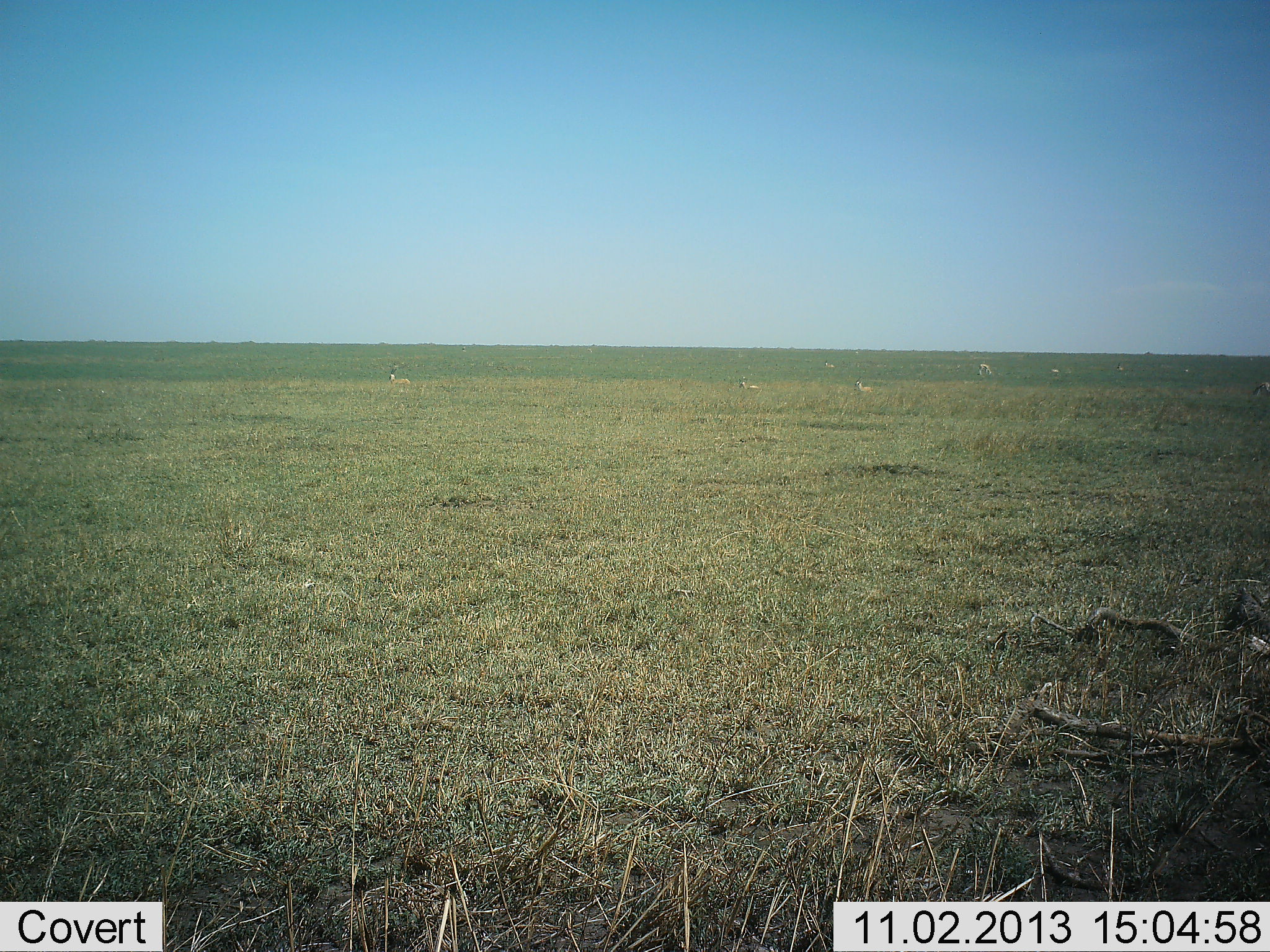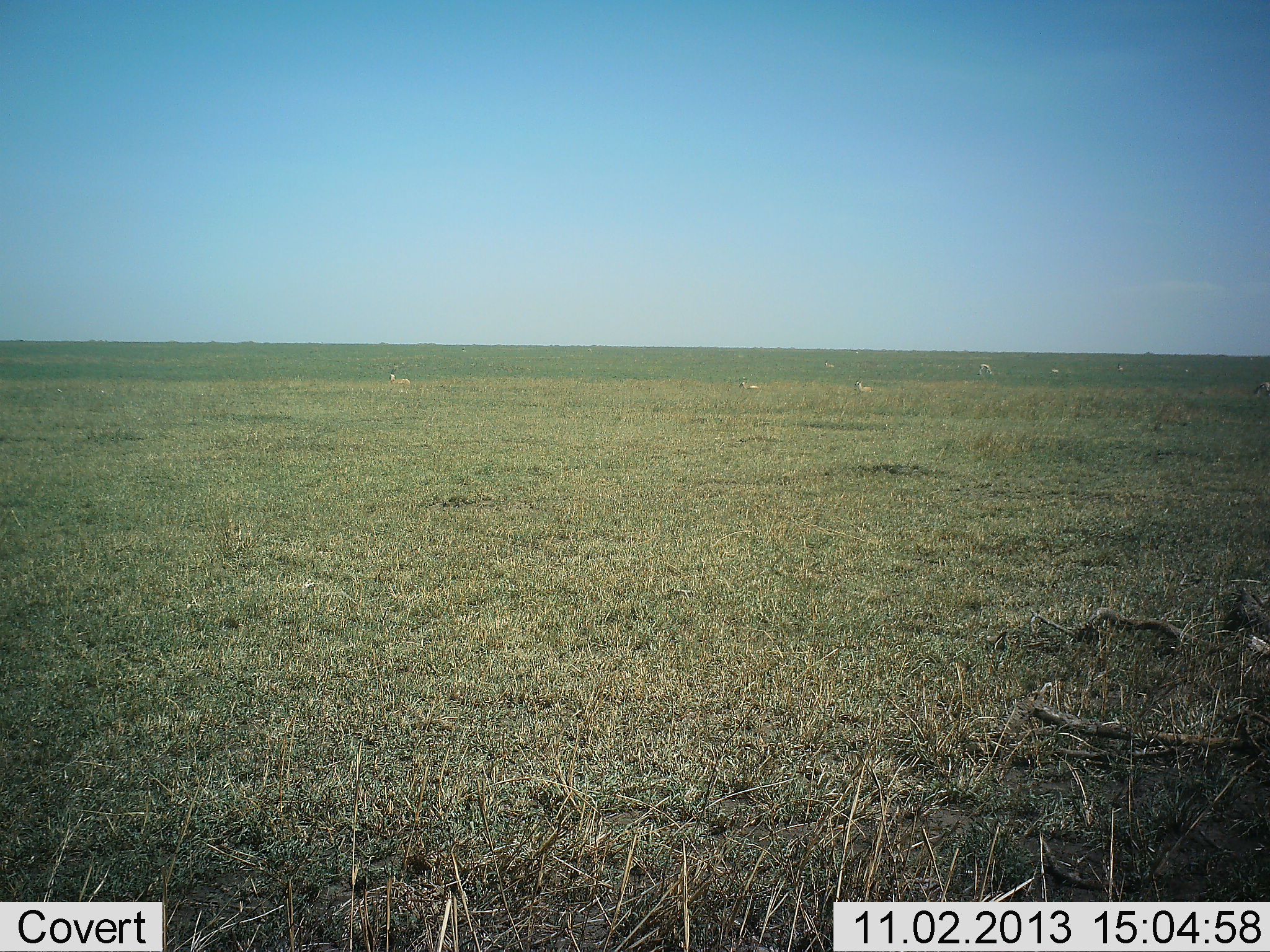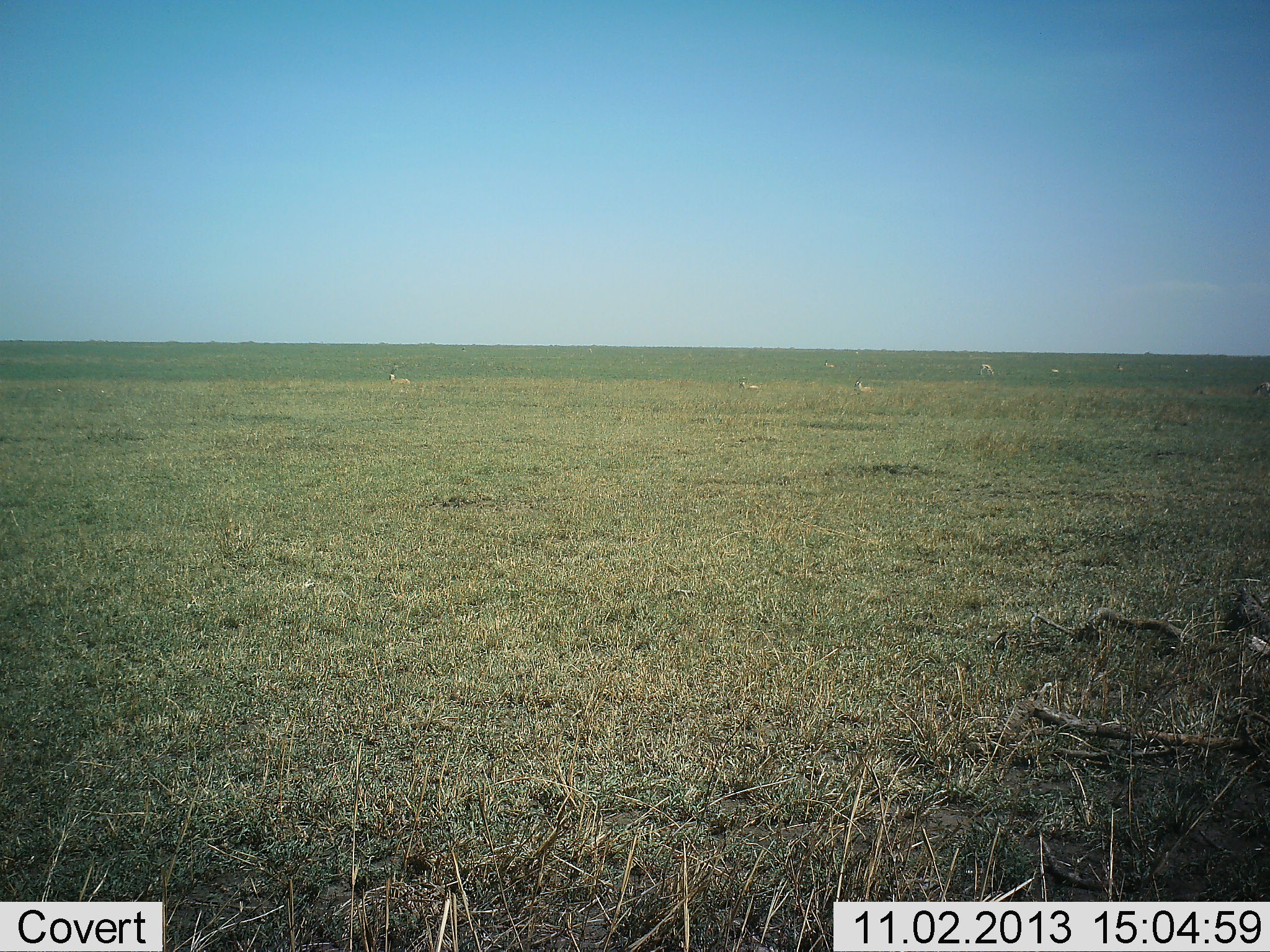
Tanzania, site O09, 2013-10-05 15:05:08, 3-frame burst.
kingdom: Animalia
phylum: Chordata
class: Mammalia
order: Artiodactyla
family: Bovidae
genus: Nanger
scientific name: Nanger granti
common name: grant's gazelle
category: gazellegrants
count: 5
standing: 83%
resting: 50%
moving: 0%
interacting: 0%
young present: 0%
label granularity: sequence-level